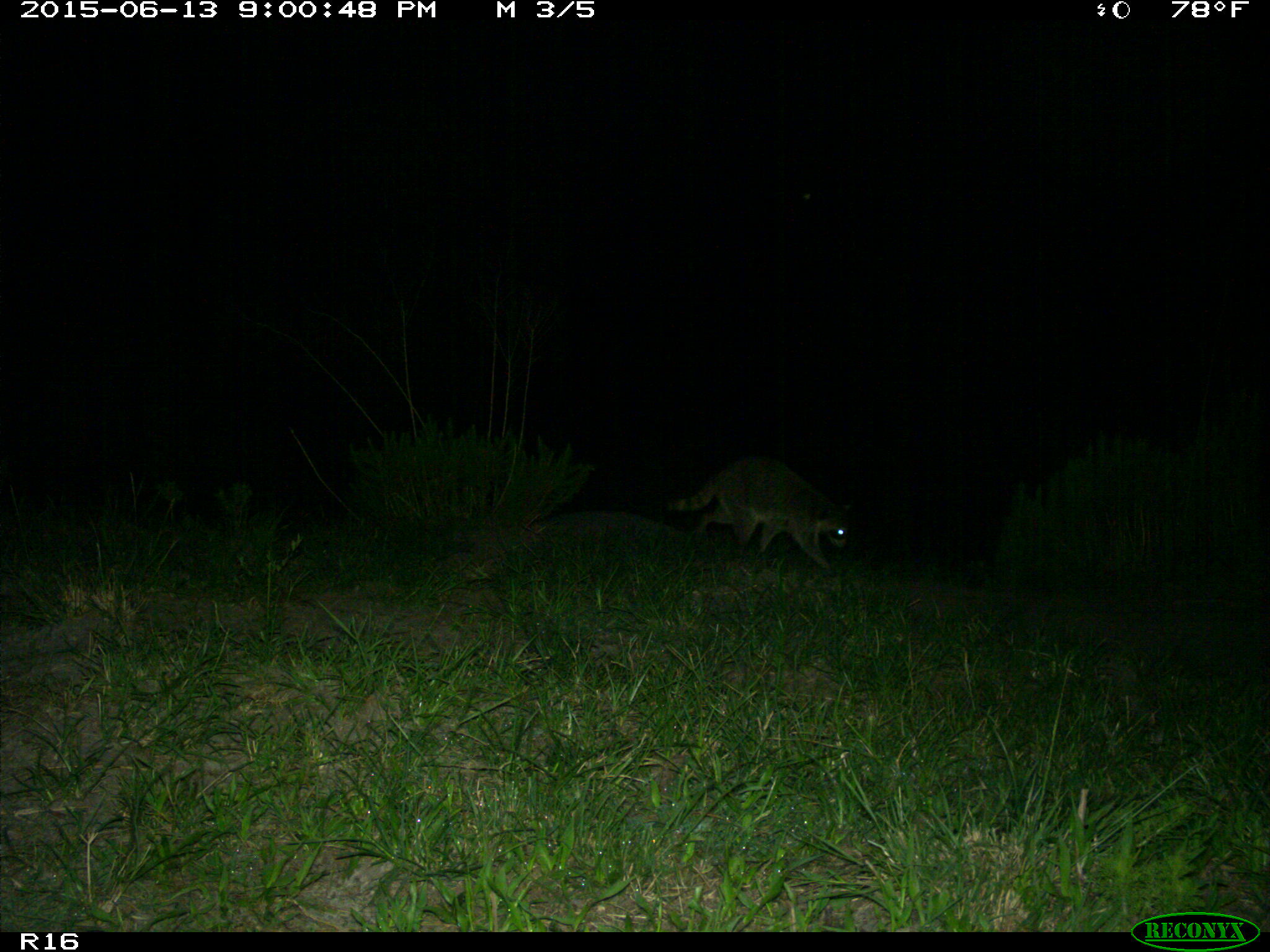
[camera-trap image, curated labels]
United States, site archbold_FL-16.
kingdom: Animalia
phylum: Chordata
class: Mammalia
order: Carnivora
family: Procyonidae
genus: Procyon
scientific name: Procyon lotor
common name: common raccoon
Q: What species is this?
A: Procyon lotor (common raccoon).